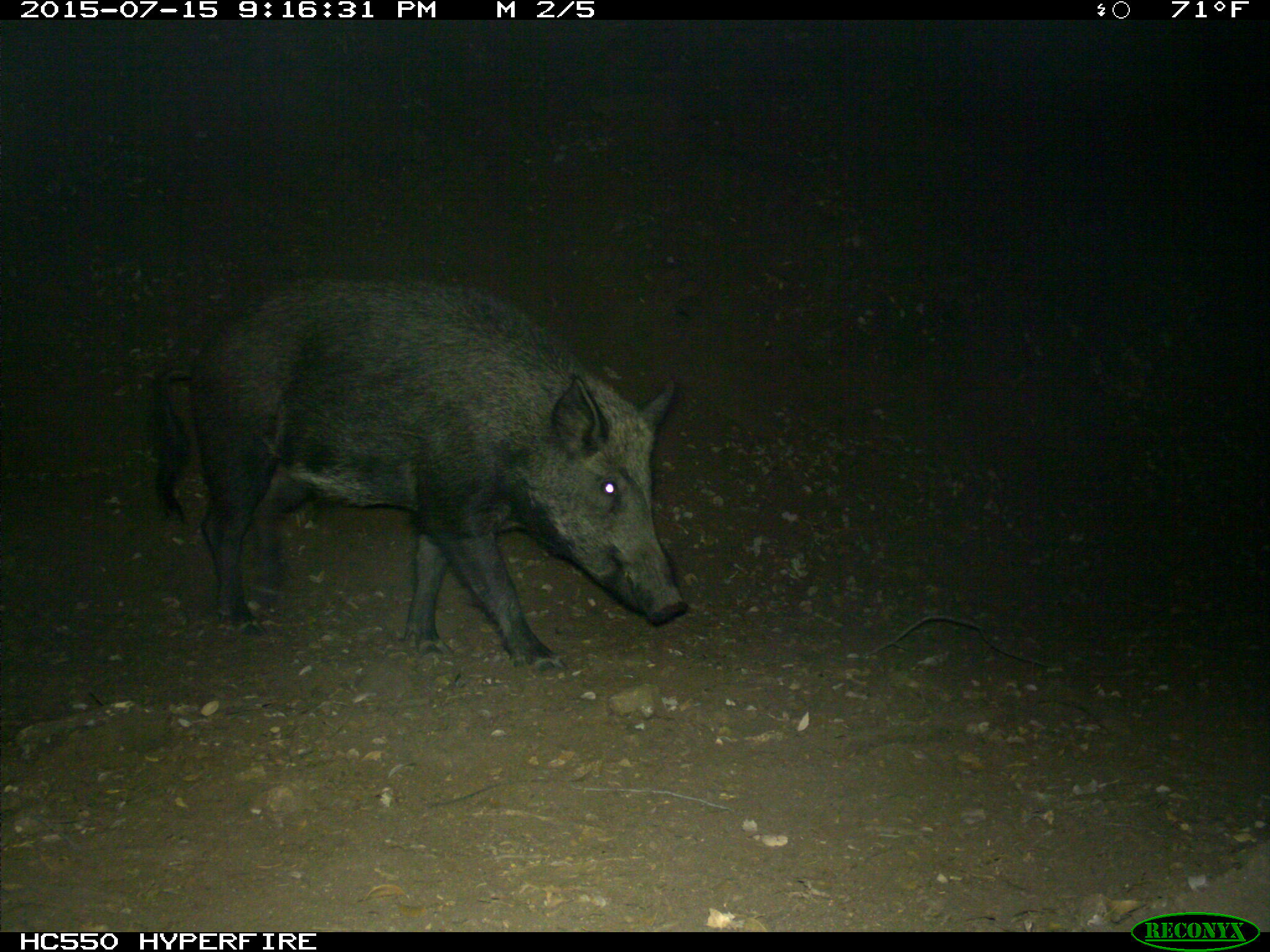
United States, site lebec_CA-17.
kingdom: Animalia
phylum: Chordata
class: Mammalia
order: Artiodactyla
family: Suidae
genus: Sus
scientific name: Sus scrofa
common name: wild boar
Sus scrofa (wild boar).